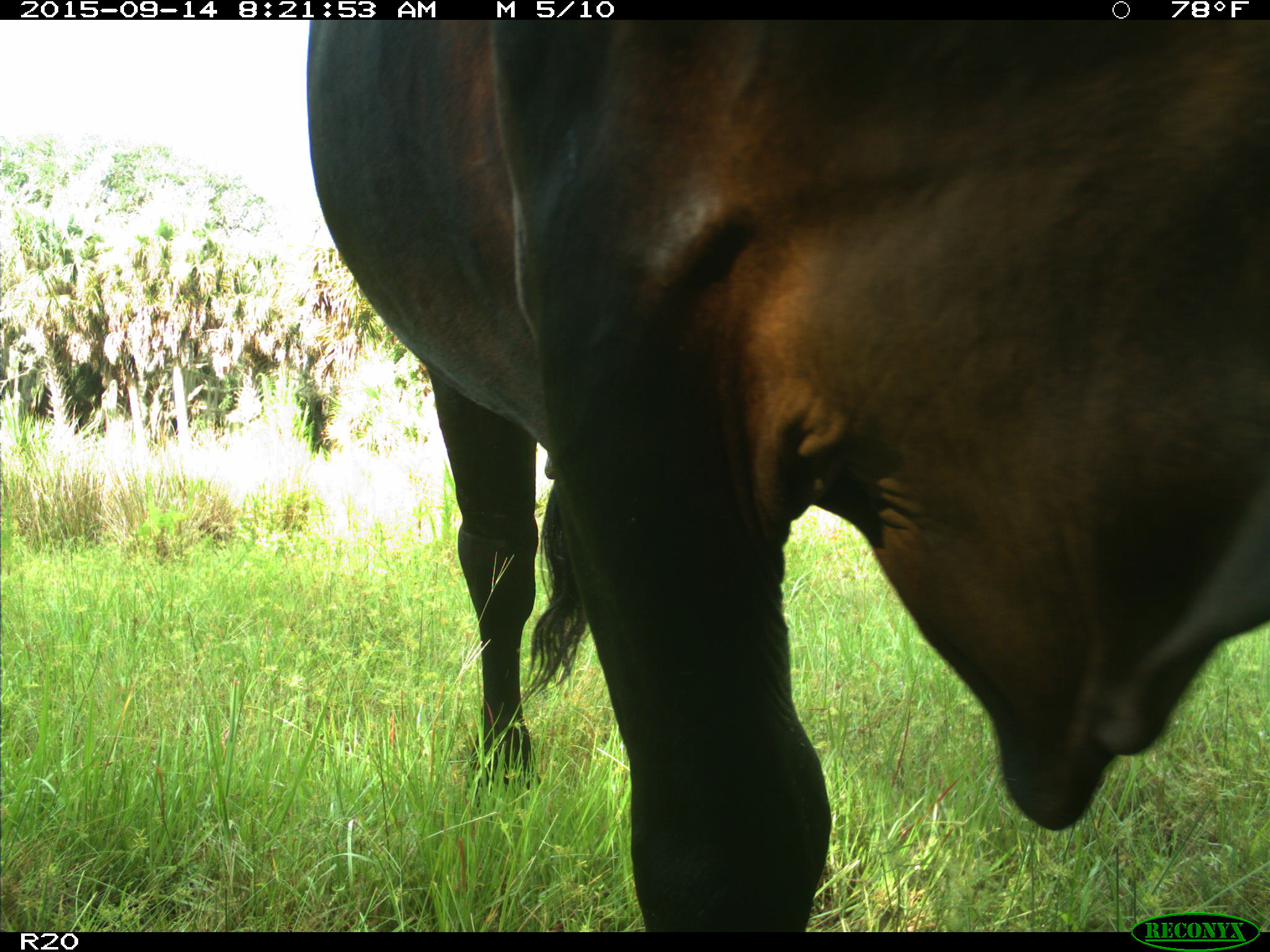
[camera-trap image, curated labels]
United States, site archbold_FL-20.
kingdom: Animalia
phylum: Chordata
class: Mammalia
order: Artiodactyla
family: Bovidae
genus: Bos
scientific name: Bos taurus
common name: domestic cow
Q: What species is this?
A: Bos taurus (domestic cow).